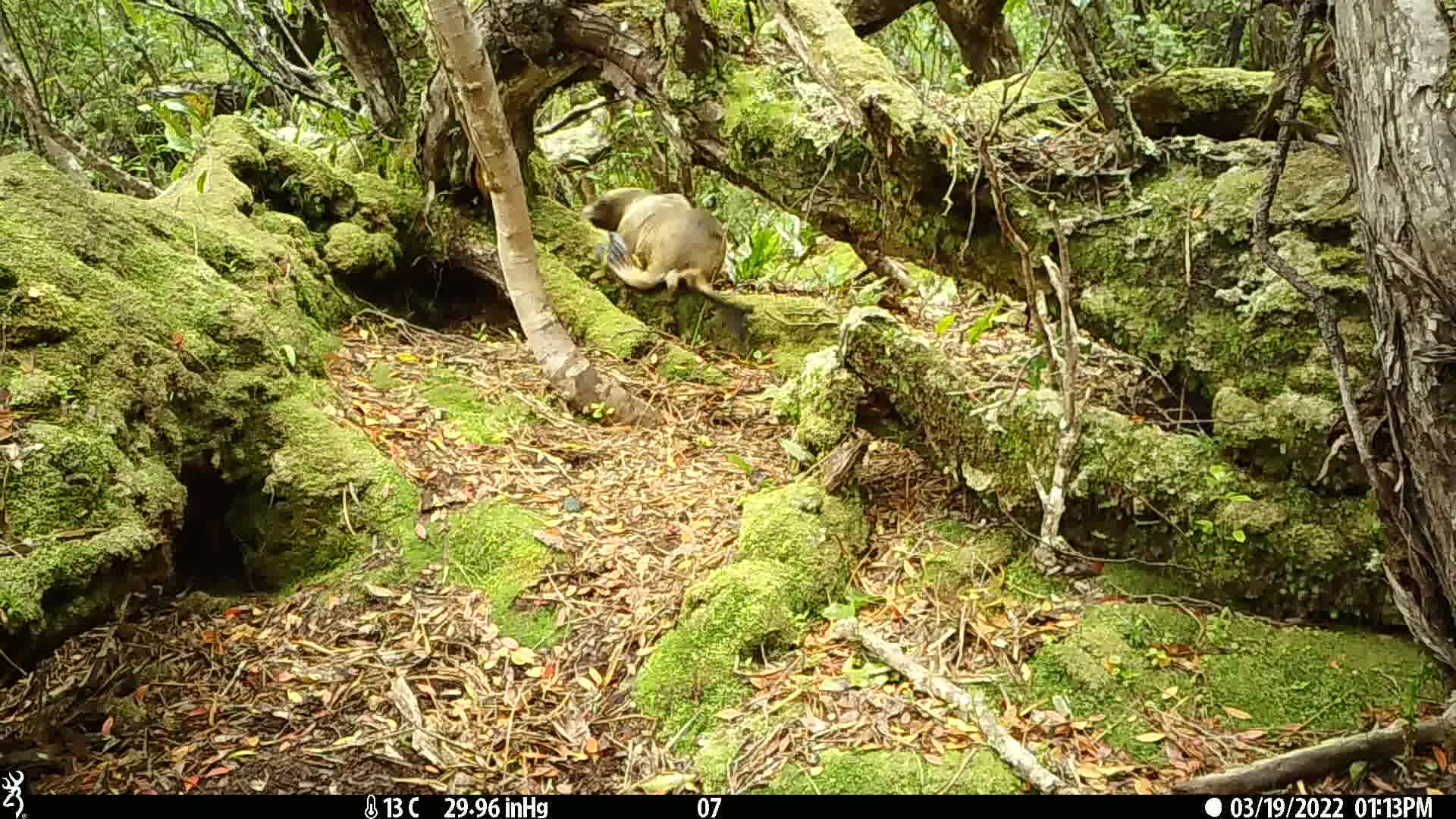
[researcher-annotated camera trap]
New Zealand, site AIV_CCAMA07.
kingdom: Animalia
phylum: Chordata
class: Mammalia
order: Carnivora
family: Otariidae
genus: Phocarctos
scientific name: Phocarctos hookeri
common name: new zealand sea lion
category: sealion